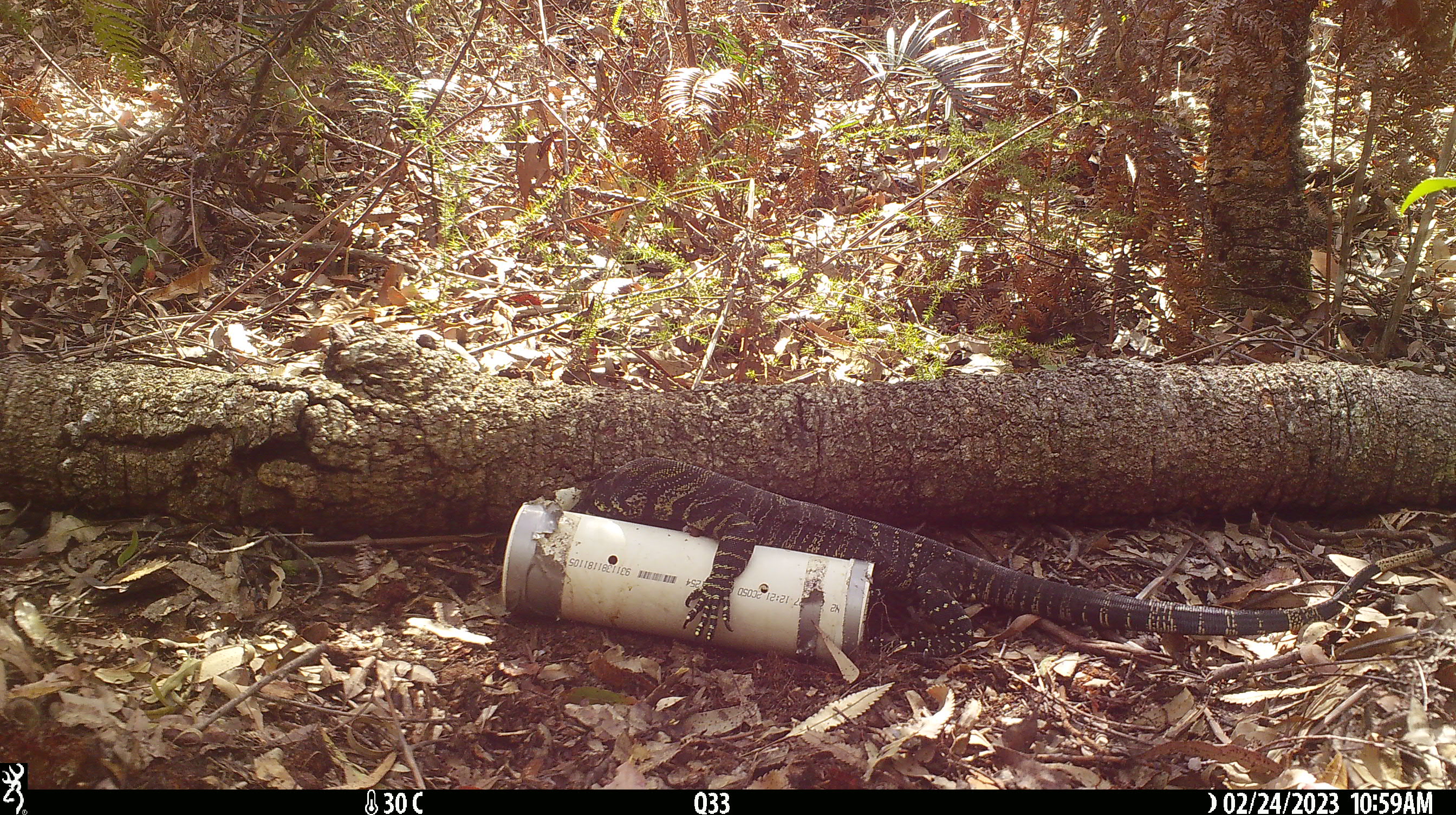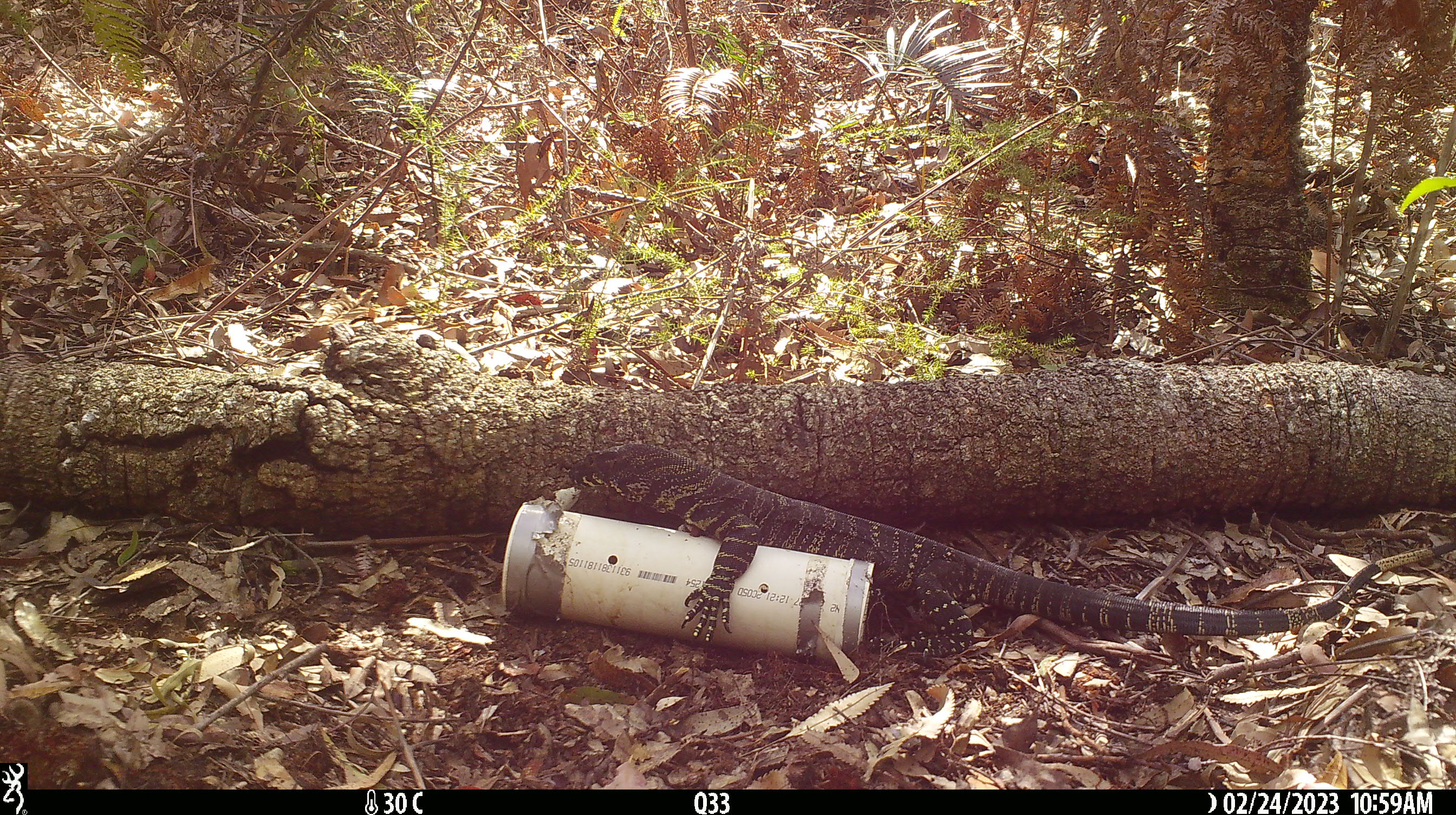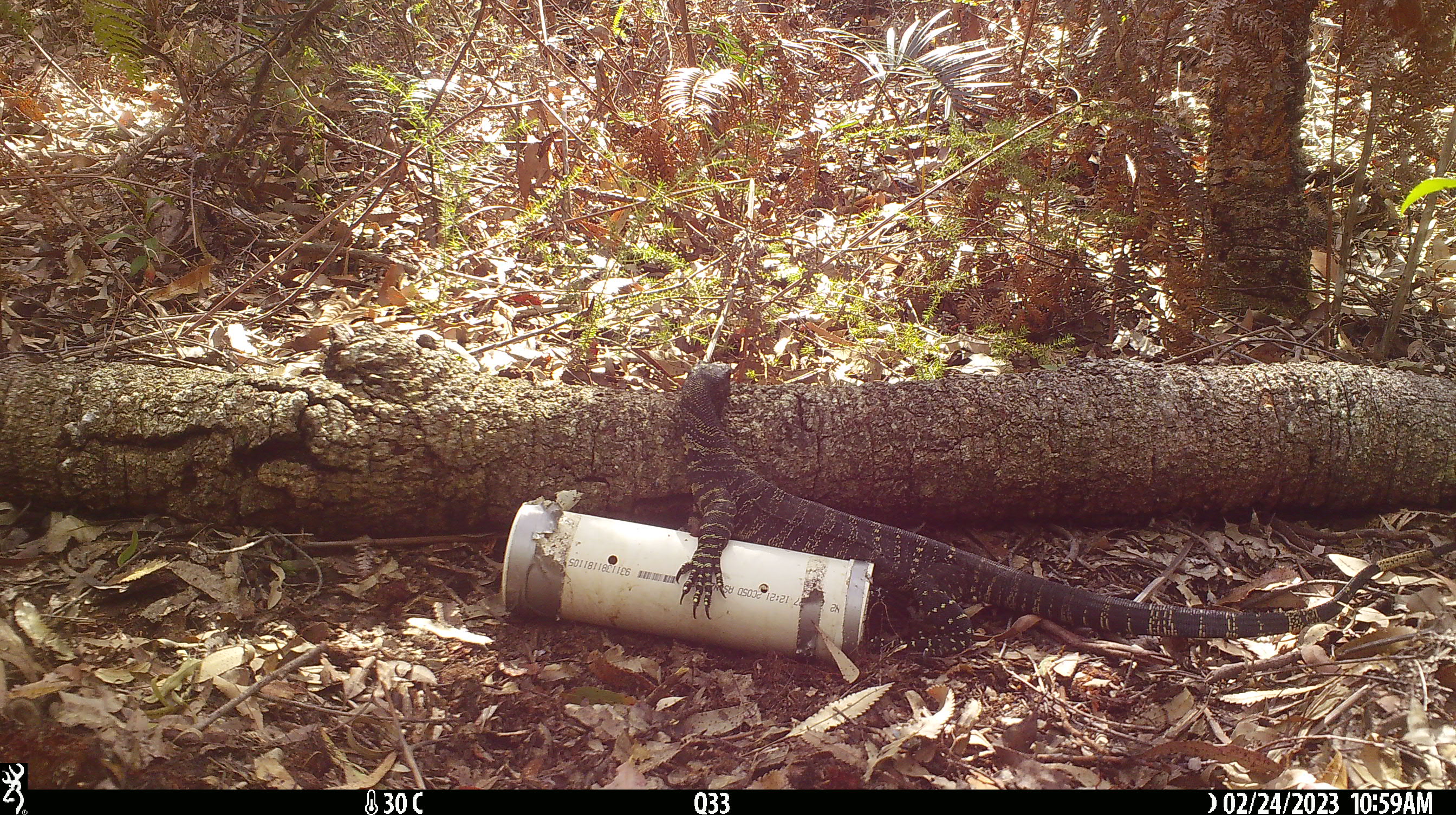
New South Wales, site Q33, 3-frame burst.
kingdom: Animalia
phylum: Chordata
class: Reptilia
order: Squamata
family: Varanidae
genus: Varanus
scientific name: Varanus varius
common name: lace monitor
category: goanna